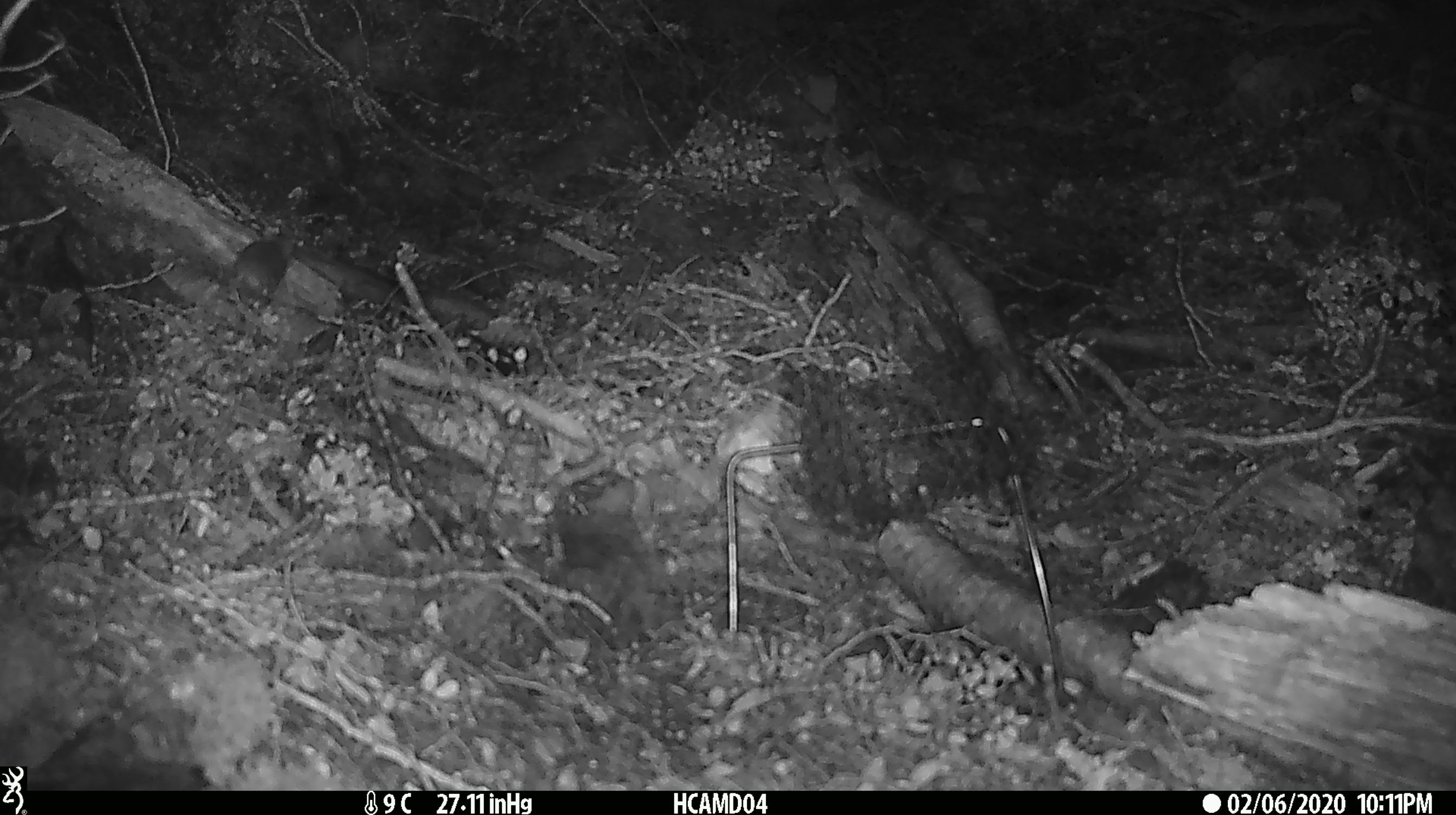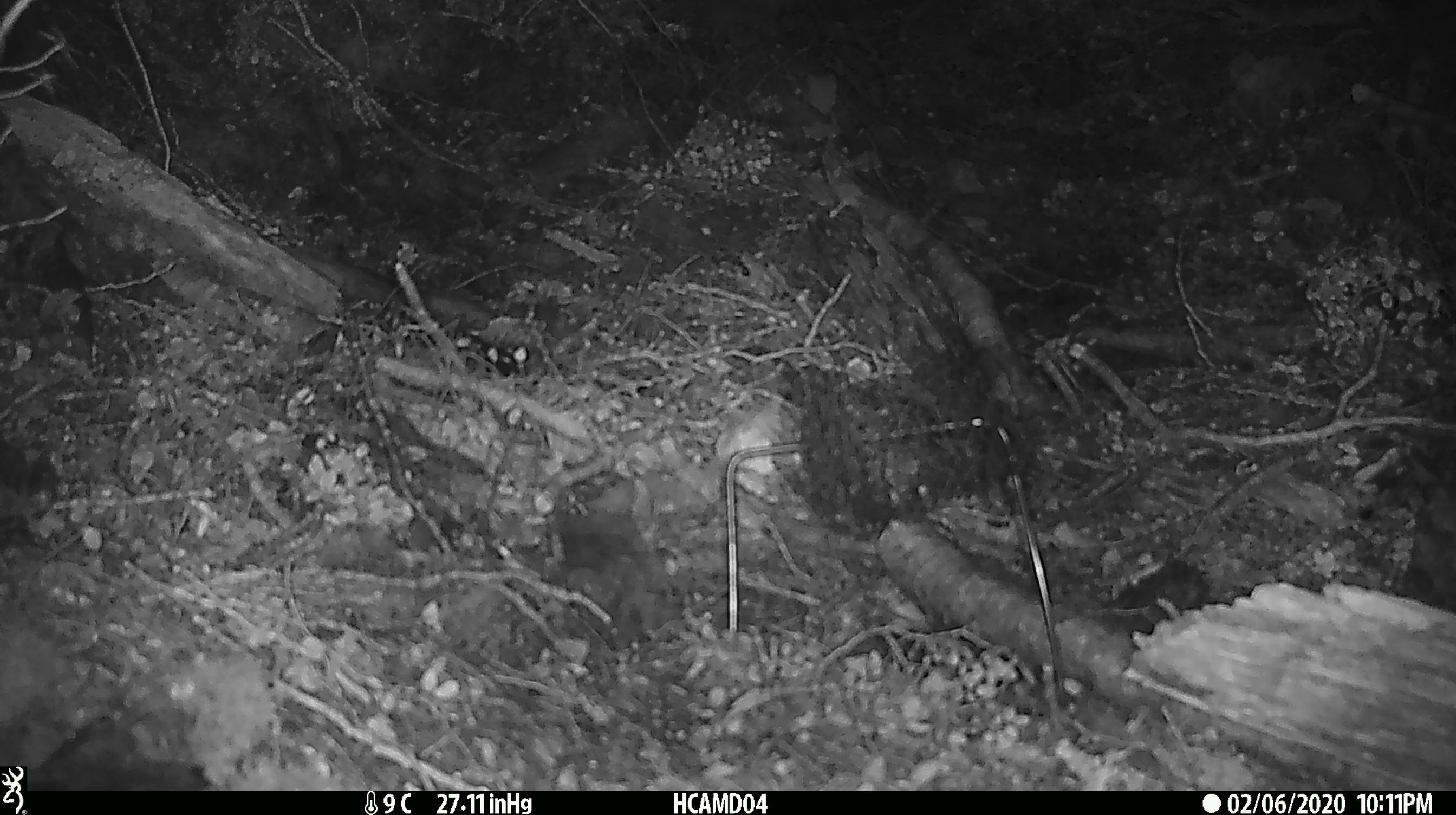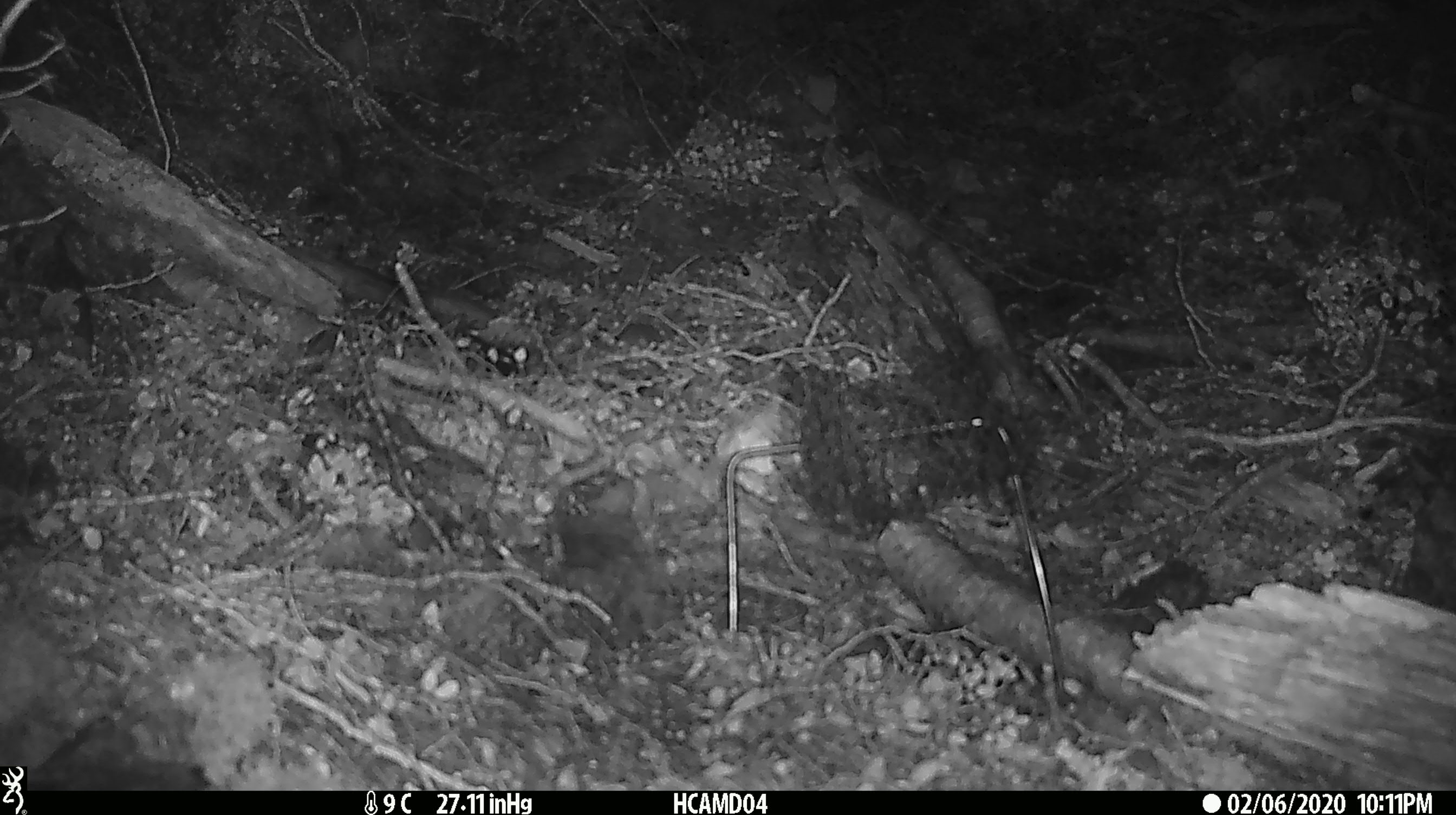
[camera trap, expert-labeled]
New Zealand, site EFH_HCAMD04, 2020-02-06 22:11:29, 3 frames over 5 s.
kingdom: Animalia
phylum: Chordata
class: Mammalia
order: Rodentia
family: Muridae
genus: Mus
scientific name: Mus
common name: mouse